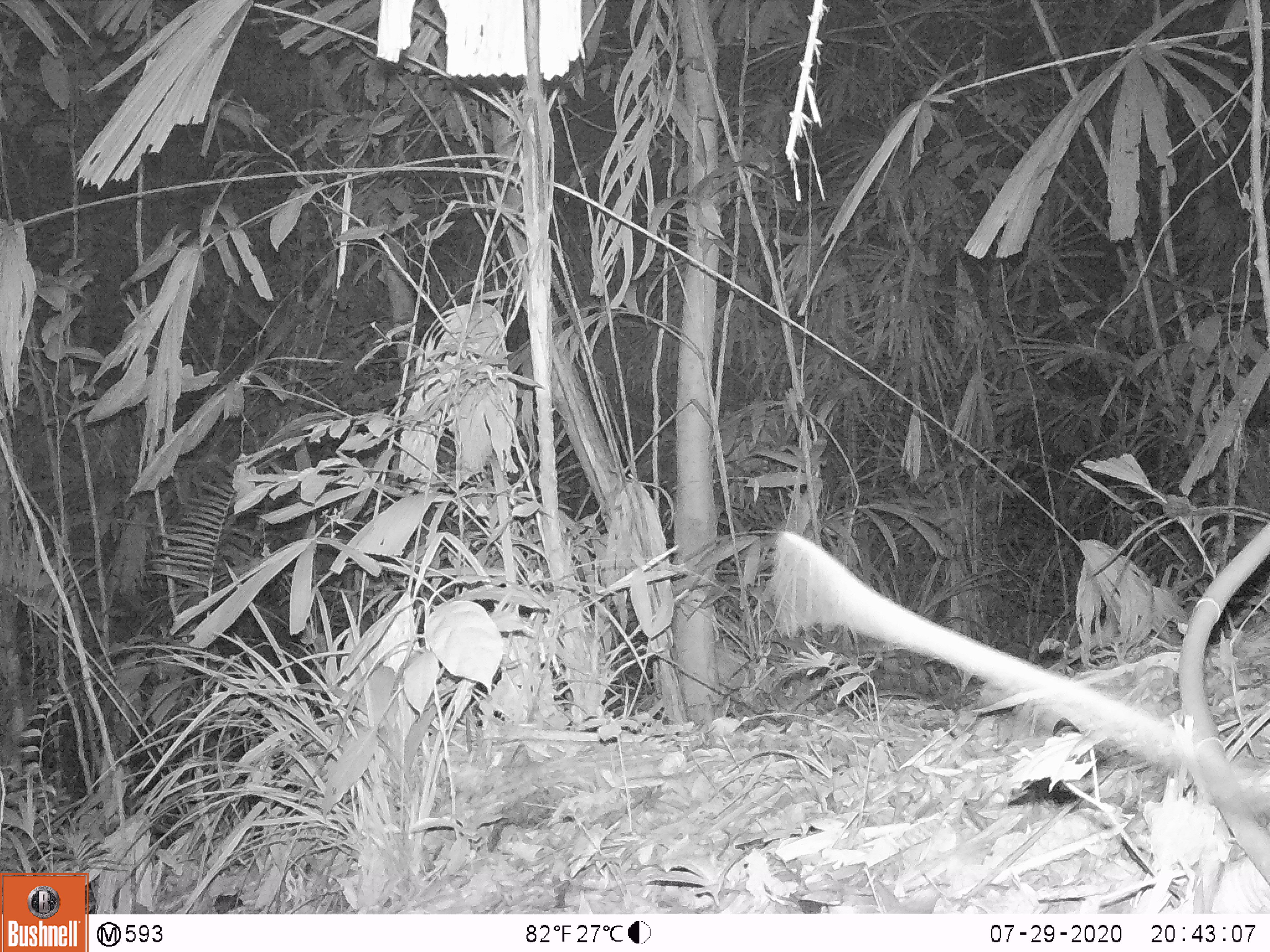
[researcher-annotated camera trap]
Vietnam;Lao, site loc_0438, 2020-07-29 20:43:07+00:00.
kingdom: Animalia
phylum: Chordata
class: Mammalia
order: Rodentia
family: Muridae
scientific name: Muridae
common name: old-world mice and rats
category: unidentified murid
Unidentified murid (old-world mice and rats) (Muridae). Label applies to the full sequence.